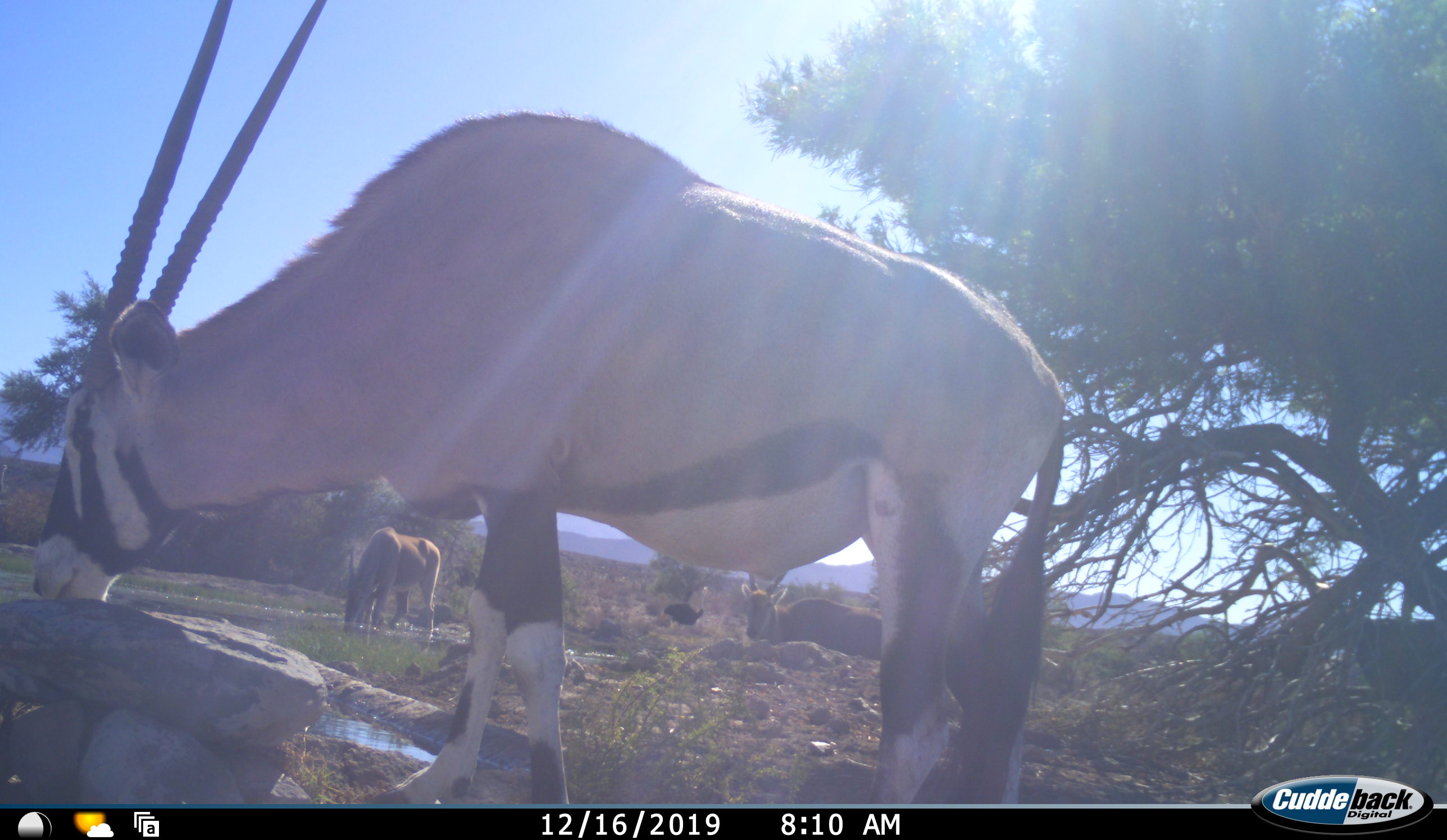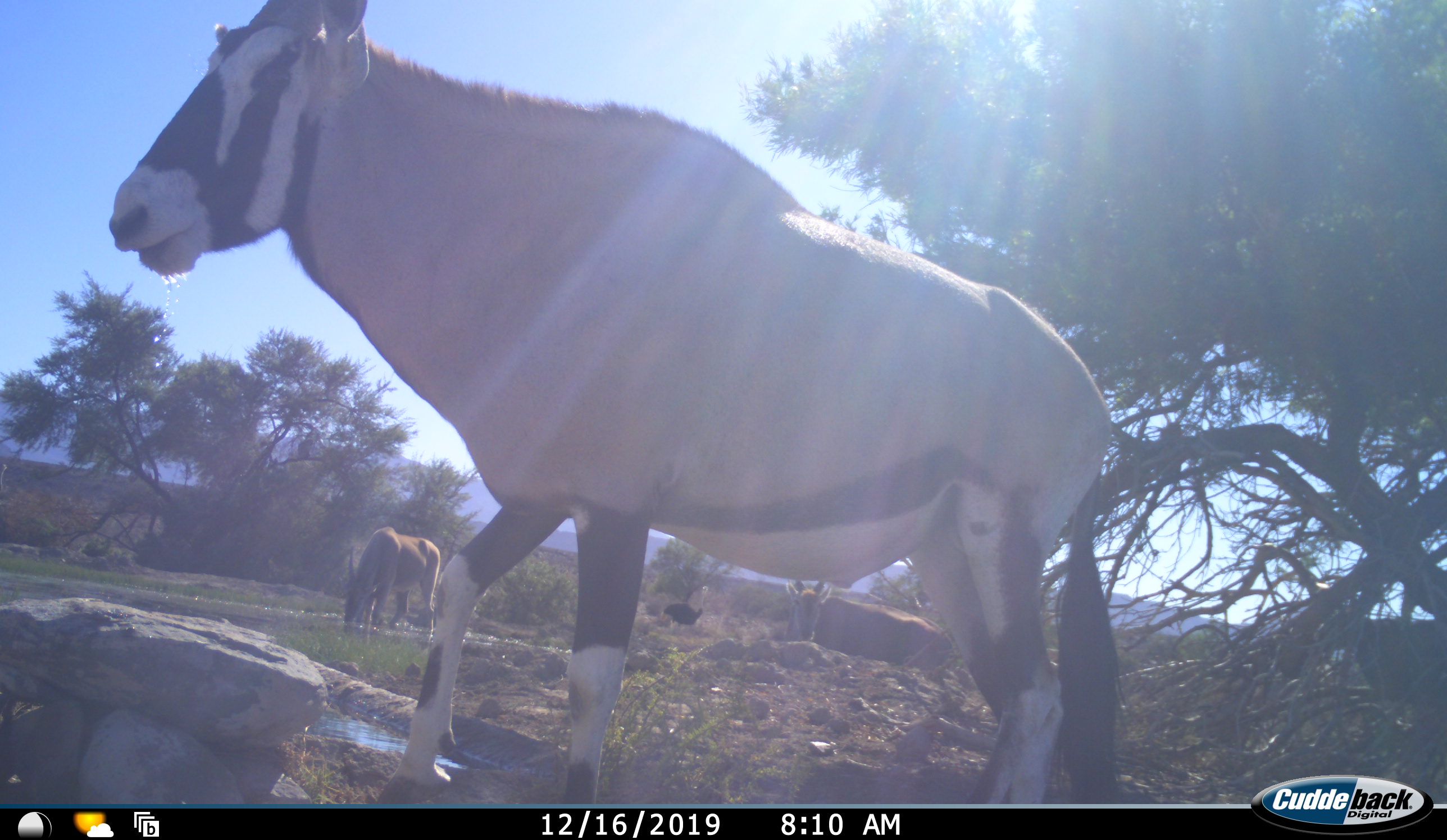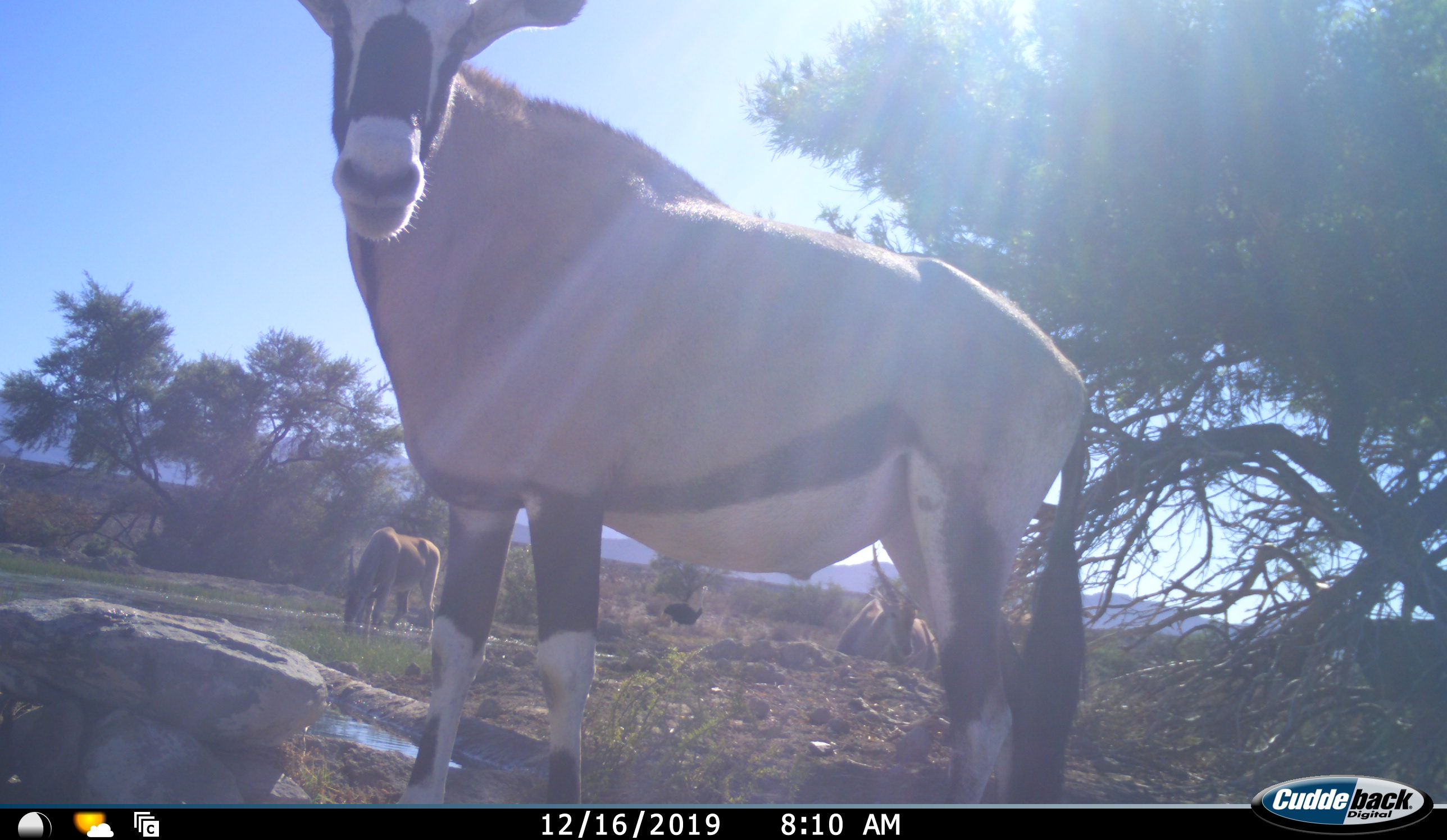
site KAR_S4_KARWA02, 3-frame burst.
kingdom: Animalia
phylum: Chordata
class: Mammalia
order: Artiodactyla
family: Bovidae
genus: Tragelaphus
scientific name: Tragelaphus oryx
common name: eland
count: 2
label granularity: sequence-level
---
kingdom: Animalia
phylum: Chordata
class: Mammalia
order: Artiodactyla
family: Bovidae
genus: Oryx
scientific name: Oryx gazella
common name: gemsbok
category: oryx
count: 1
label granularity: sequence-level